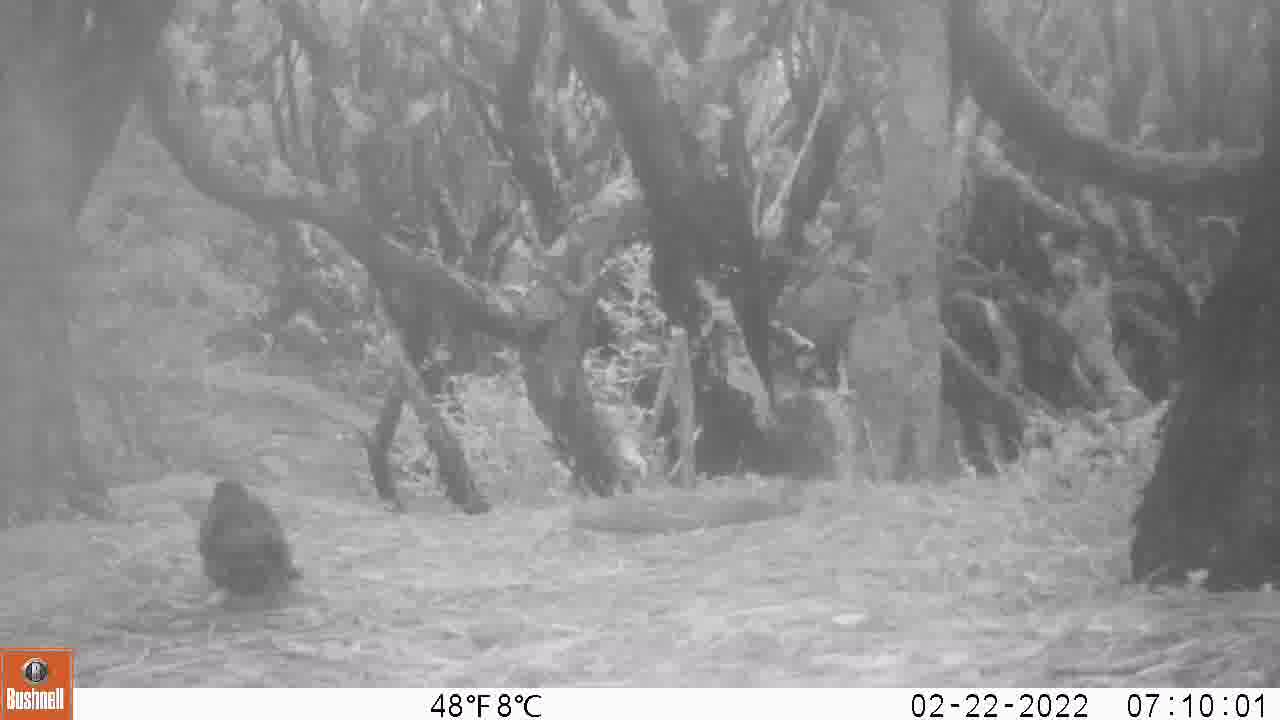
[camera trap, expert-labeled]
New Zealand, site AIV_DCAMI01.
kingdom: Animalia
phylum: Chordata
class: Aves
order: Passeriformes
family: Turdidae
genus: Turdus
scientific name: Turdus merula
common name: eurasian blackbird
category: blackbird